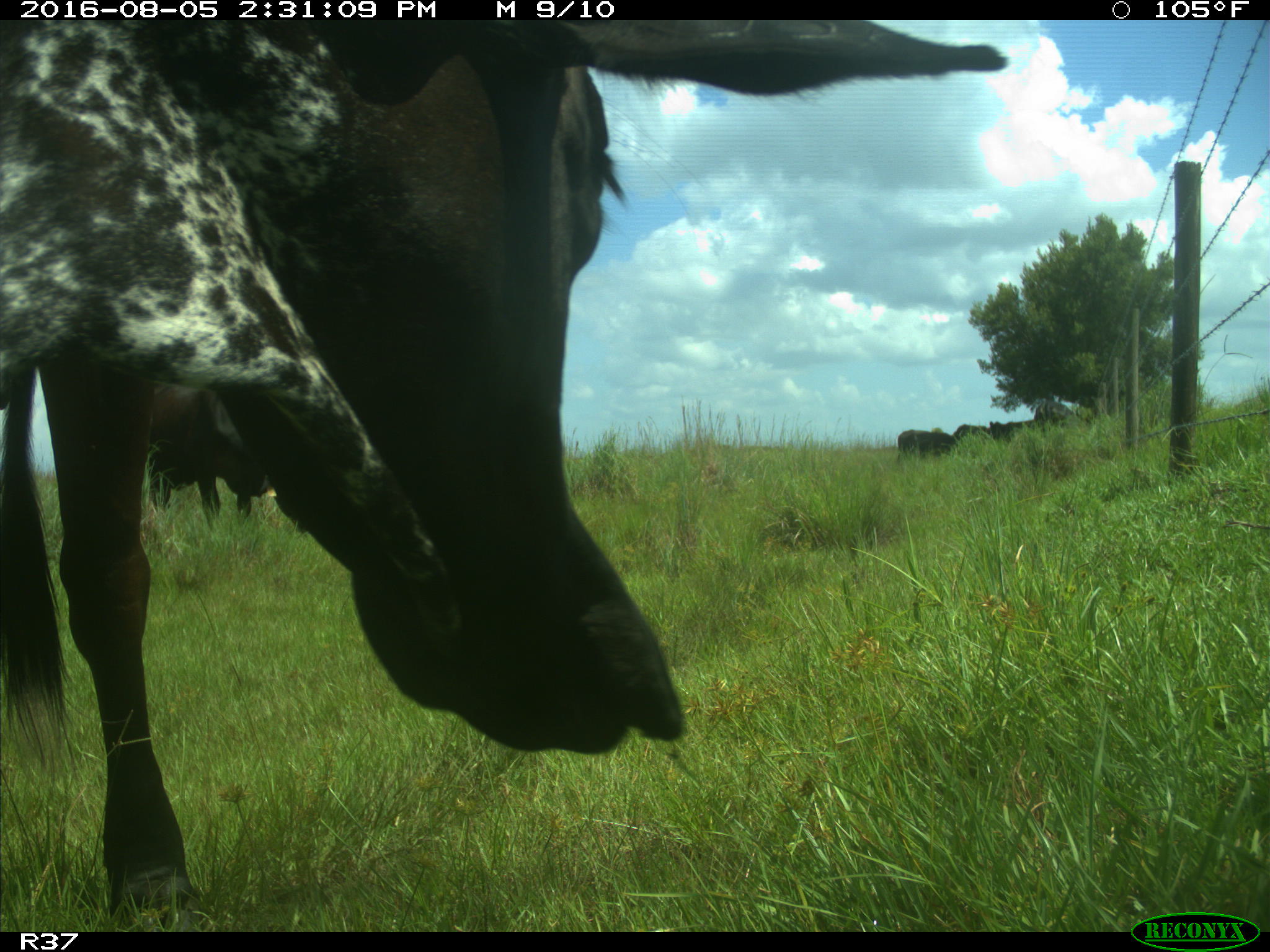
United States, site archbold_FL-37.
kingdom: Animalia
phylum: Chordata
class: Mammalia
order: Artiodactyla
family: Bovidae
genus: Bos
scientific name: Bos taurus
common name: domestic cow